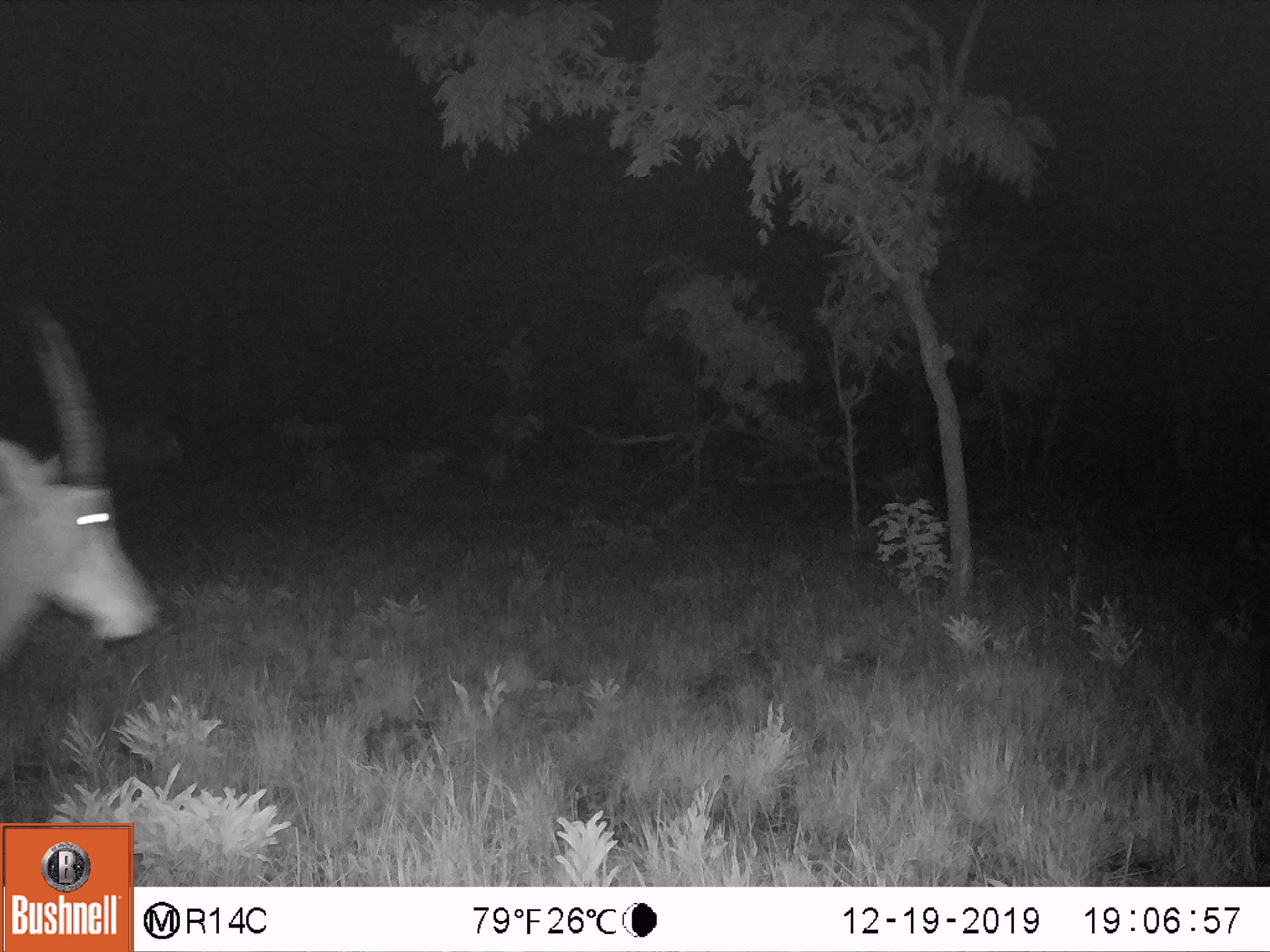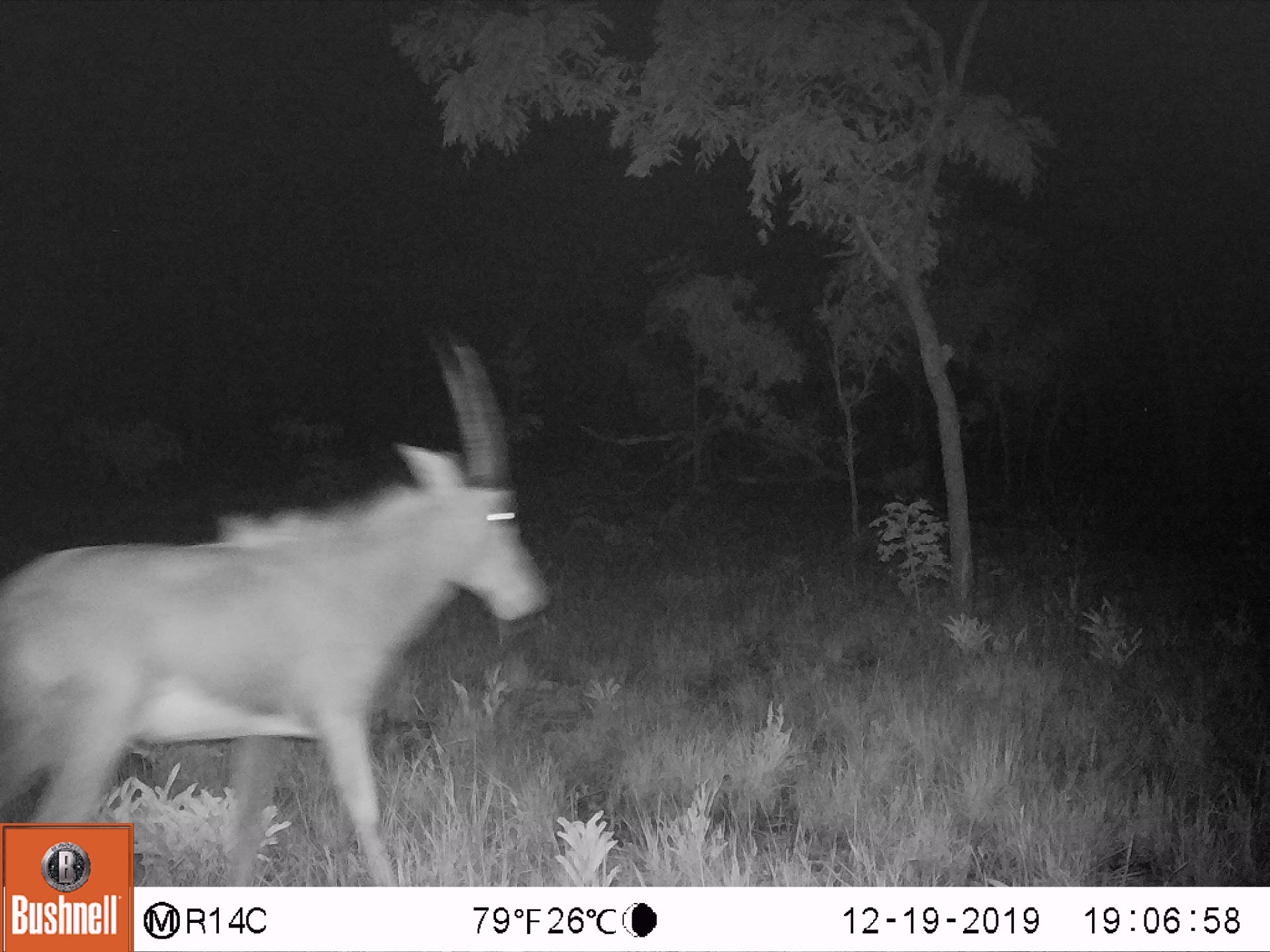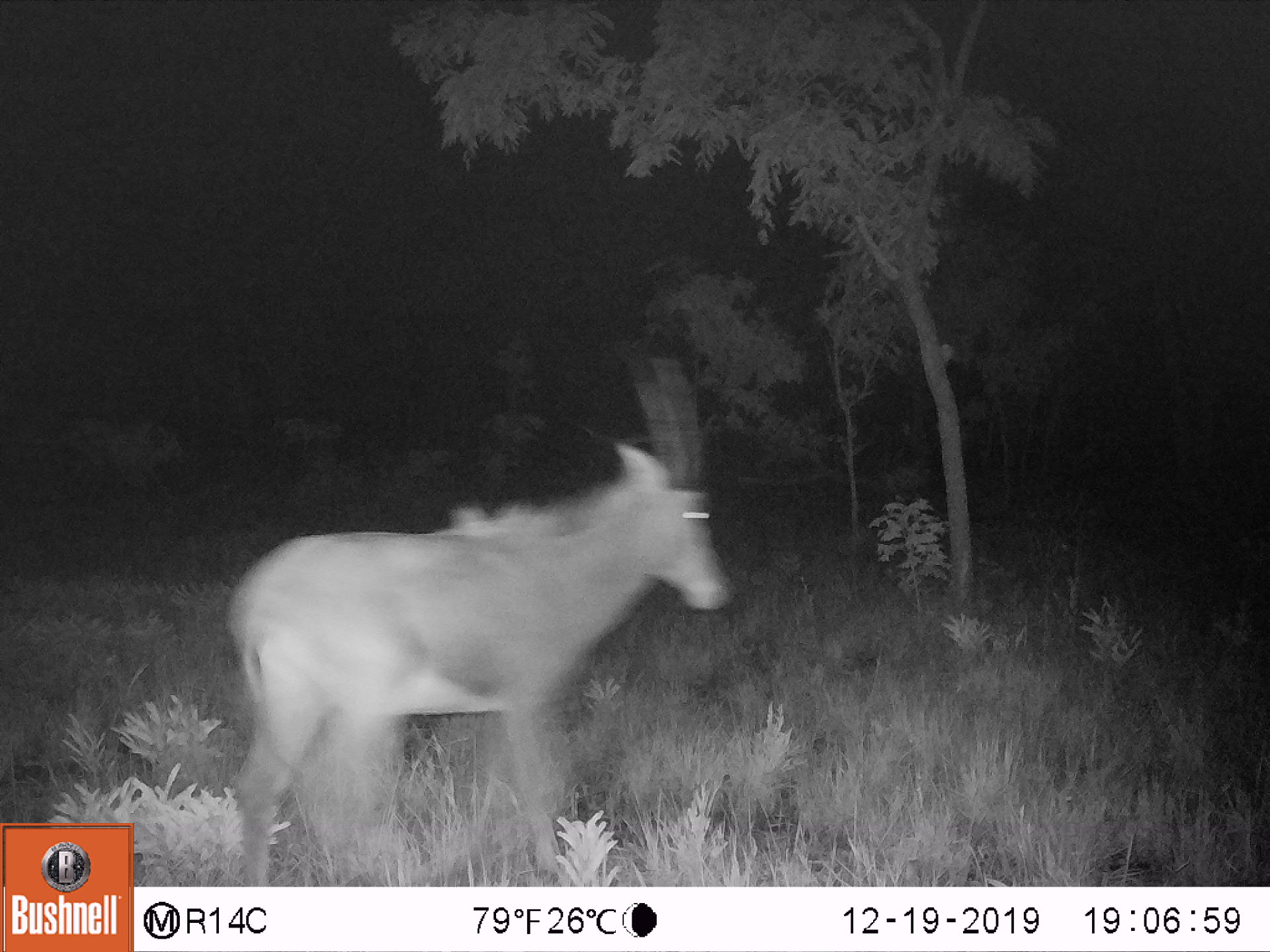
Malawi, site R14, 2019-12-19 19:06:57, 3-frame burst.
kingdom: Animalia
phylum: Chordata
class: Mammalia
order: Artiodactyla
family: Bovidae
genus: Hippotragus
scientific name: Hippotragus niger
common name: sable antelope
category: sable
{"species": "sable (sable antelope) (Hippotragus niger)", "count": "1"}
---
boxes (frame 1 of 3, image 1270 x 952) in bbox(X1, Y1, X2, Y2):
sable: bbox(2, 304, 157, 698)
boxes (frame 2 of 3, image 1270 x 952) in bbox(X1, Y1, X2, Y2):
sable: bbox(0, 333, 548, 821)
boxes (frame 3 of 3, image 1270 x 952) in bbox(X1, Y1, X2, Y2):
sable: bbox(207, 368, 728, 885)